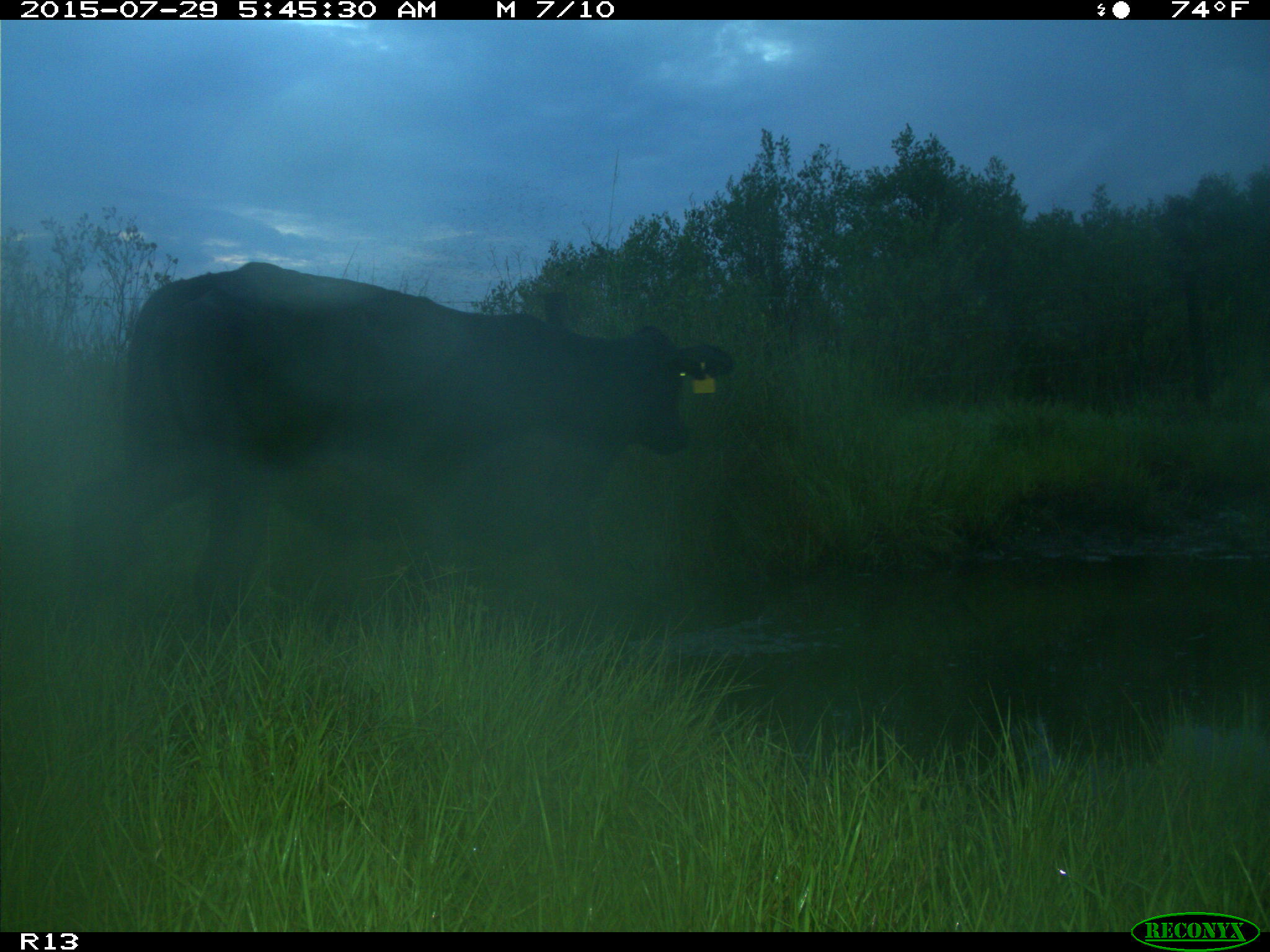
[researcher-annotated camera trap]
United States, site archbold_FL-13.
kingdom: Animalia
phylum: Chordata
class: Mammalia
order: Artiodactyla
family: Bovidae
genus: Bos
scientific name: Bos taurus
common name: domestic cow